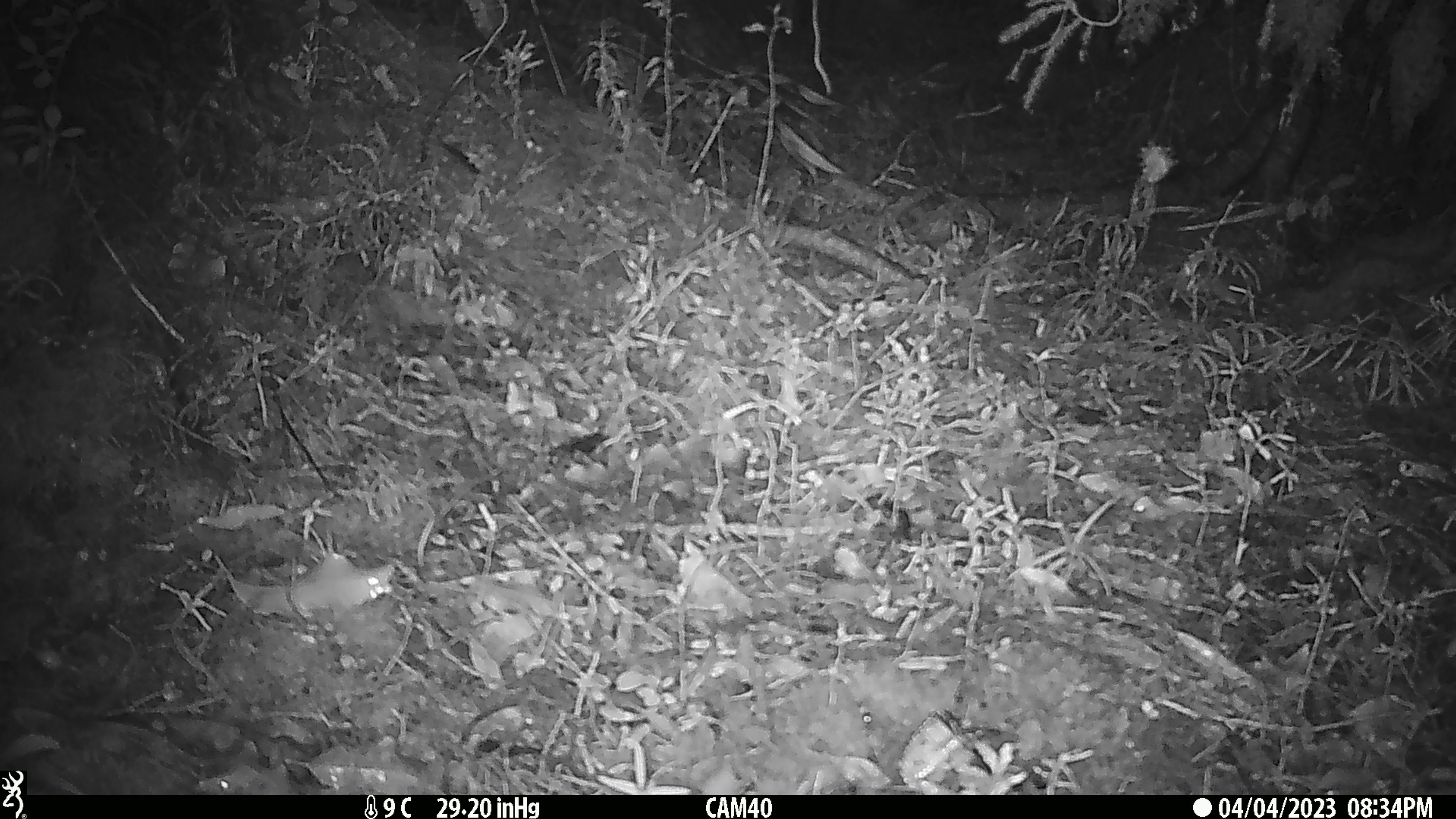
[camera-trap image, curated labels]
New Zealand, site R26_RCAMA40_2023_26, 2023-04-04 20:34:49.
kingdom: Animalia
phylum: Chordata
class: Mammalia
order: Rodentia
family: Muridae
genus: Mus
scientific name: Mus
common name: mouse